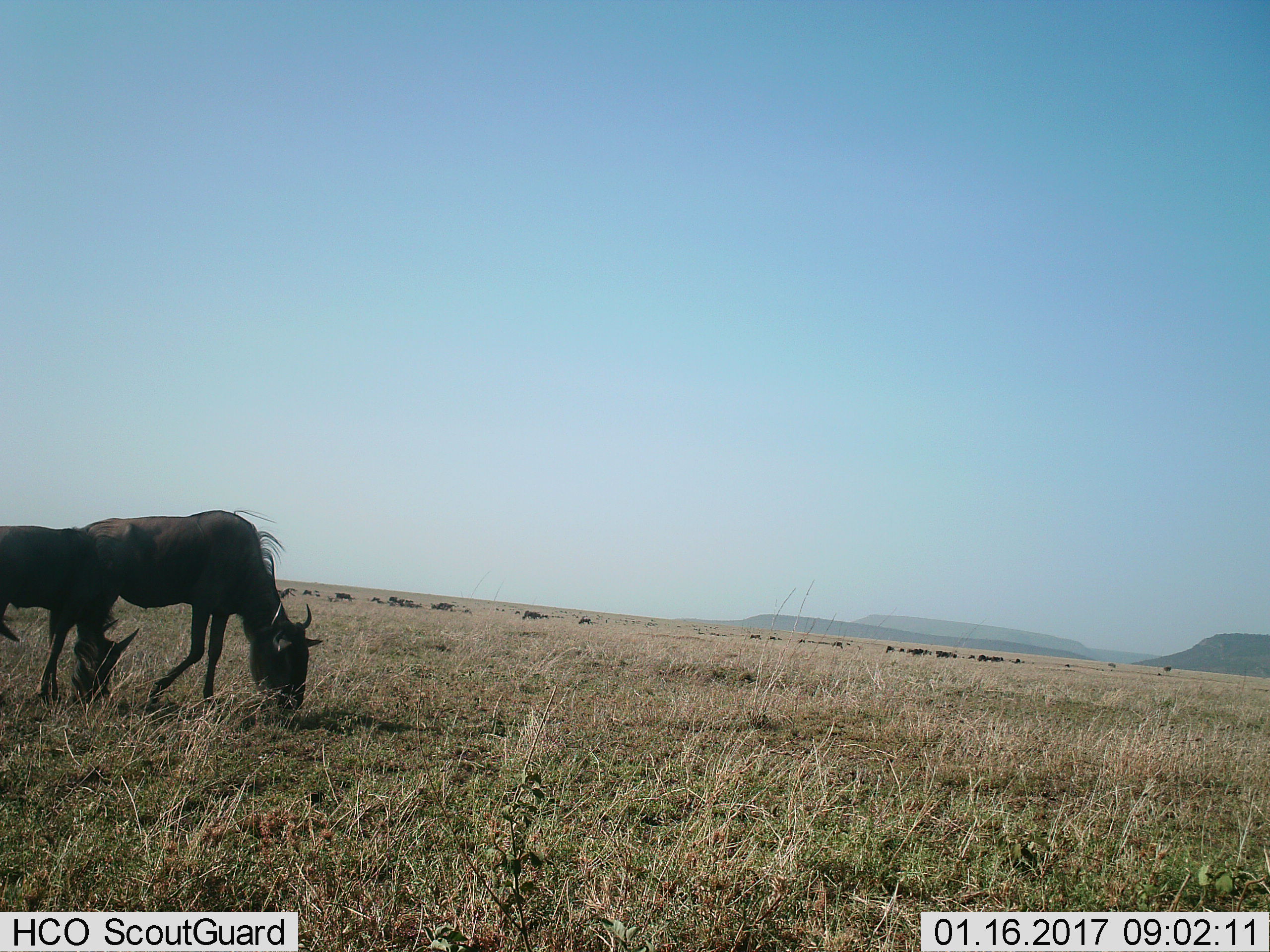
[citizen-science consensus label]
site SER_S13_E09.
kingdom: Animalia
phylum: Chordata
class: Mammalia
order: Artiodactyla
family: Bovidae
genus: Connochaetes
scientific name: Connochaetes taurinus taurinus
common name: blue wildebeest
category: wildebeestblue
Wildebeestblue (blue wildebeest) (Connochaetes taurinus taurinus), count 2. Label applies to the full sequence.